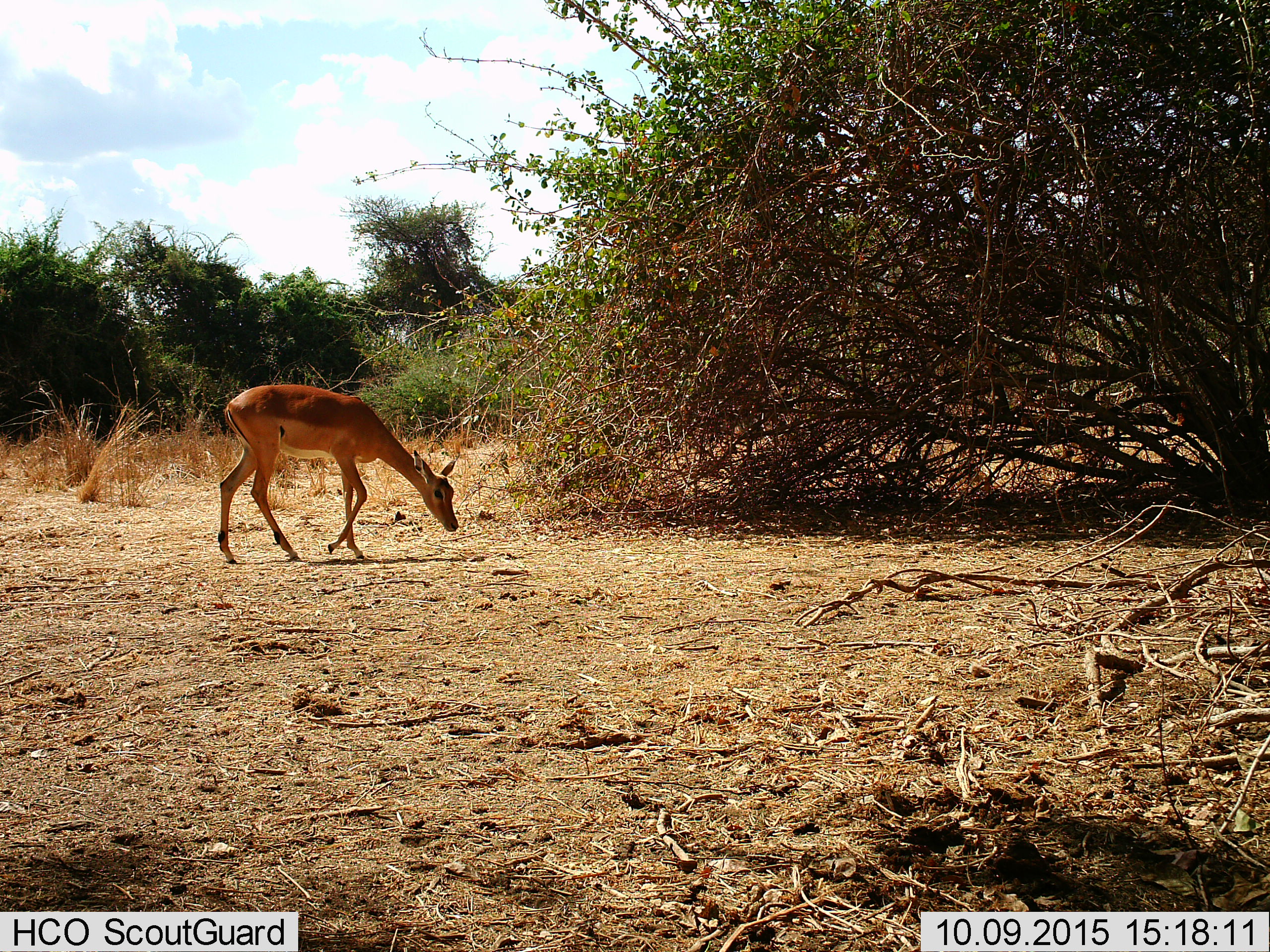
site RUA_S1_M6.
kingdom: Animalia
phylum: Chordata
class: Mammalia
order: Artiodactyla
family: Bovidae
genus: Aepyceros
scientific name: Aepyceros melampus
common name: impala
Impala (Aepyceros melampus), count 1. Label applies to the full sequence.